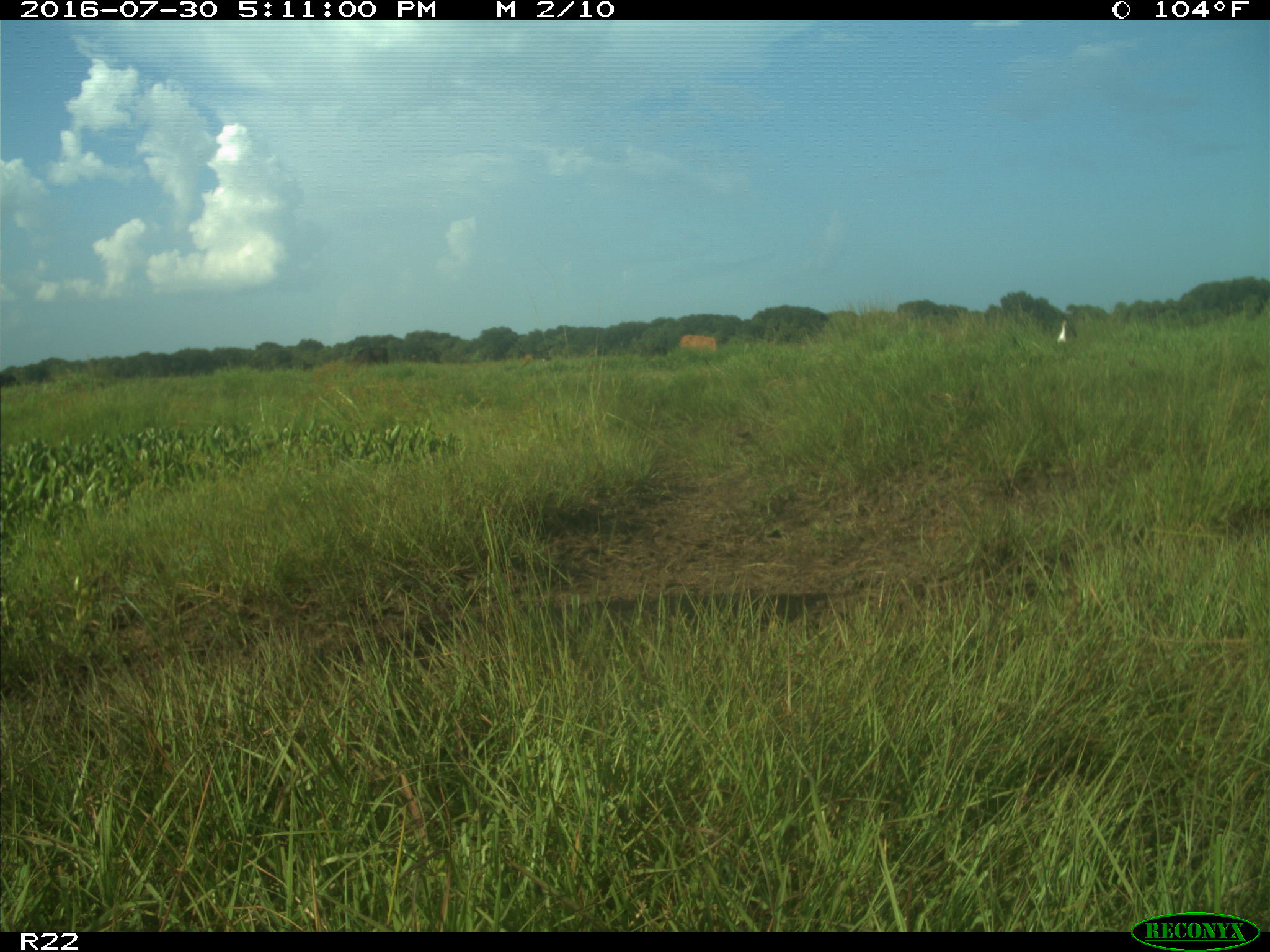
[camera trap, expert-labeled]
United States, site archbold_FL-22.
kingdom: Animalia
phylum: Chordata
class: Mammalia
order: Artiodactyla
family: Bovidae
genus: Bos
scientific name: Bos taurus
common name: domestic cow